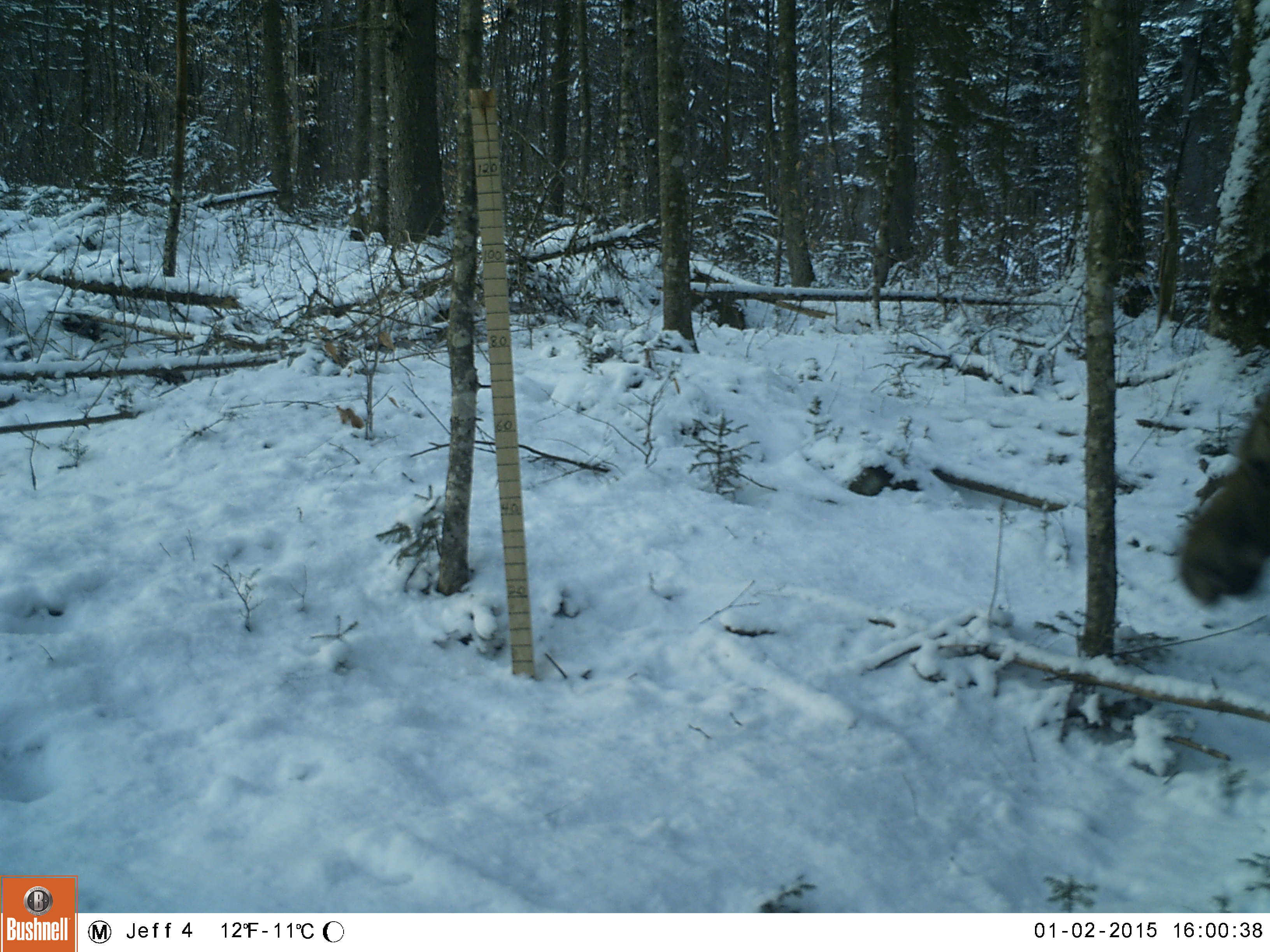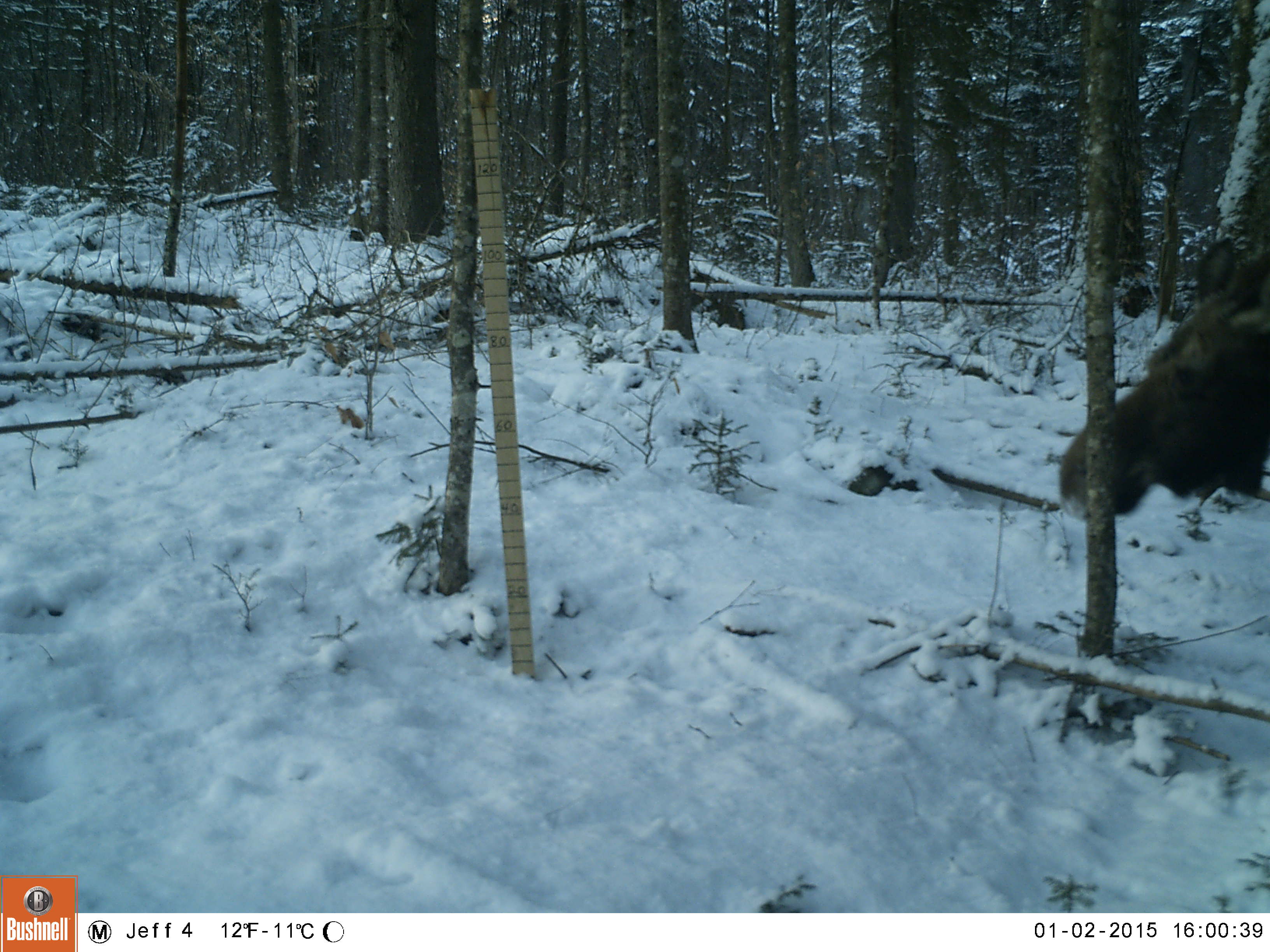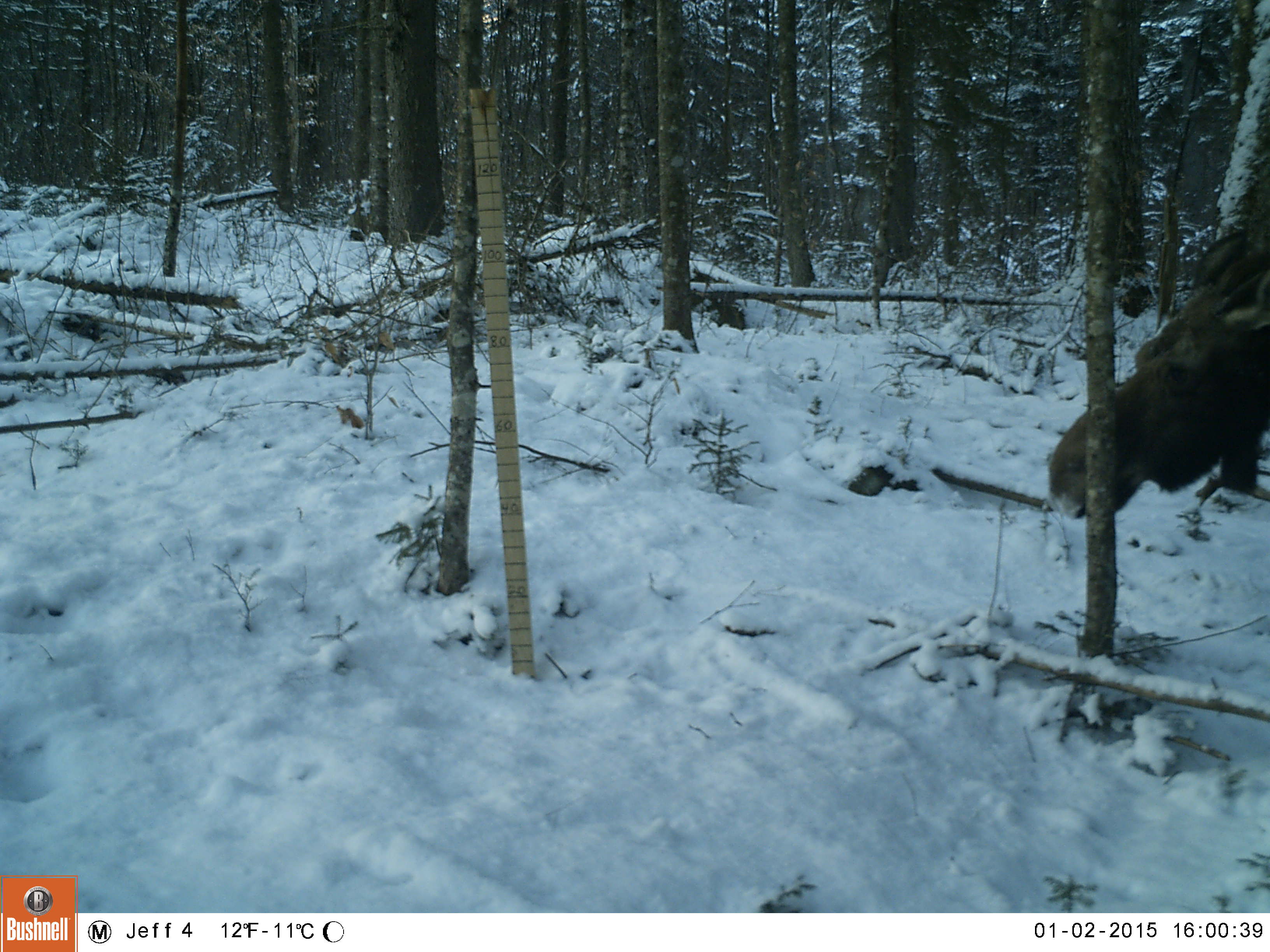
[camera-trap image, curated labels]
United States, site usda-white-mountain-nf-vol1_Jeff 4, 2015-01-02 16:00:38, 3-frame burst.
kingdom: Animalia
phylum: Chordata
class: Mammalia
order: Artiodactyla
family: Cervidae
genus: Alces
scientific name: Alces alces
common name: moose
Moose (Alces alces).